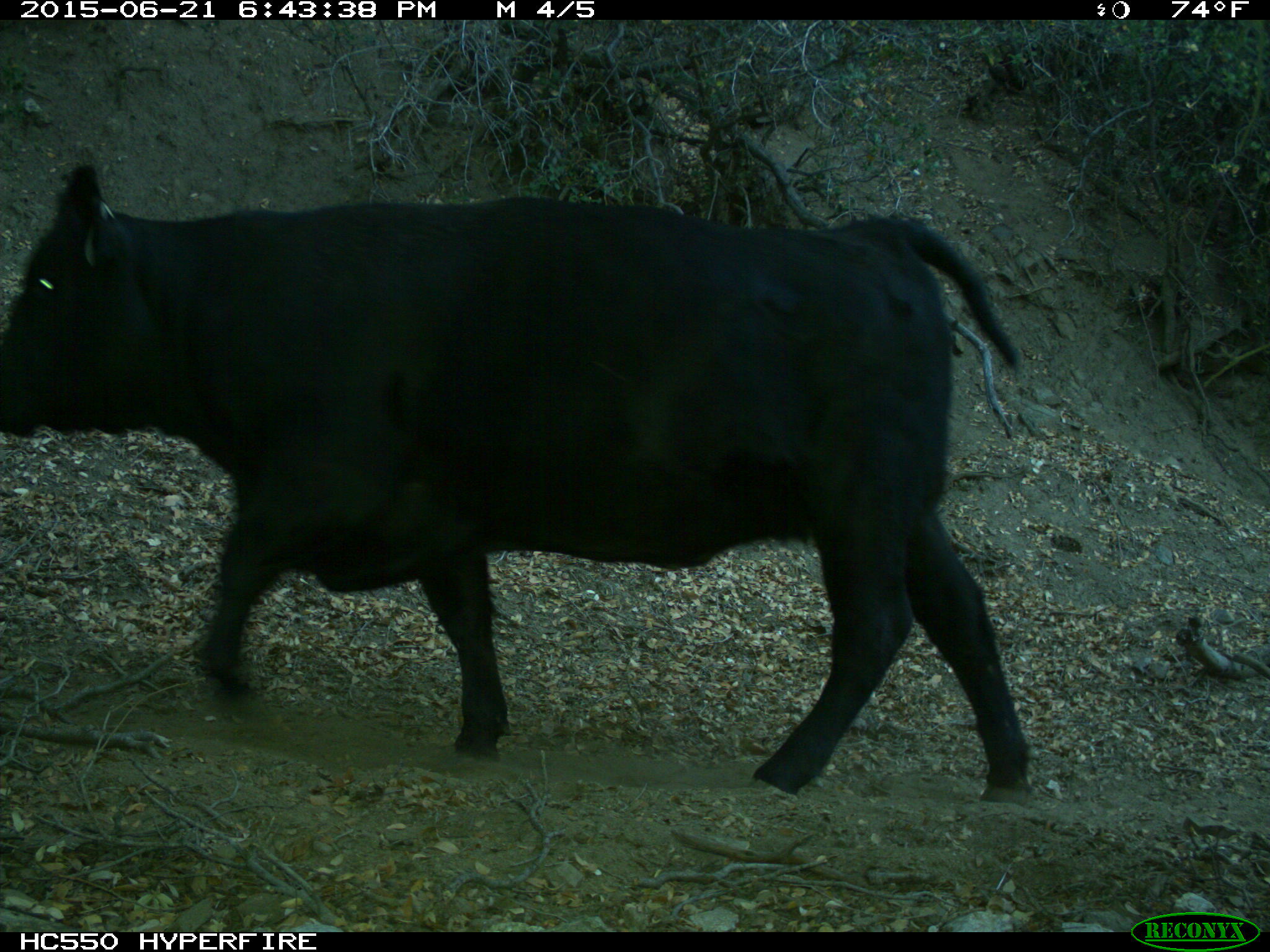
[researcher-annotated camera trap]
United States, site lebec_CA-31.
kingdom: Animalia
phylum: Chordata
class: Mammalia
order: Artiodactyla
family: Bovidae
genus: Bos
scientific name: Bos taurus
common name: domestic cow